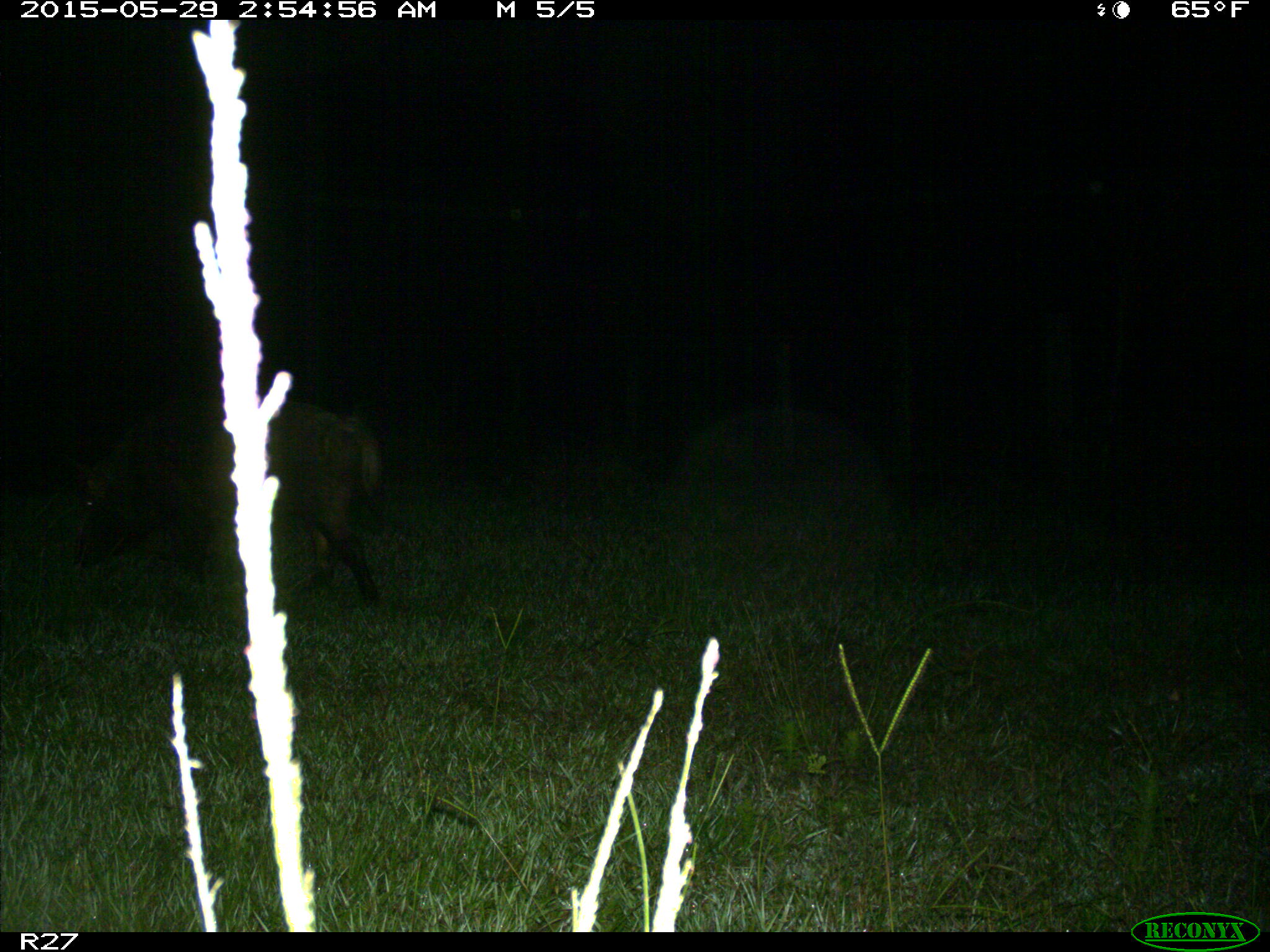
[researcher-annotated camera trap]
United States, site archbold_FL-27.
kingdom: Animalia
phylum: Chordata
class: Mammalia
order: Artiodactyla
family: Suidae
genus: Sus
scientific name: Sus scrofa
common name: wild boar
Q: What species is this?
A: Sus scrofa (wild boar).